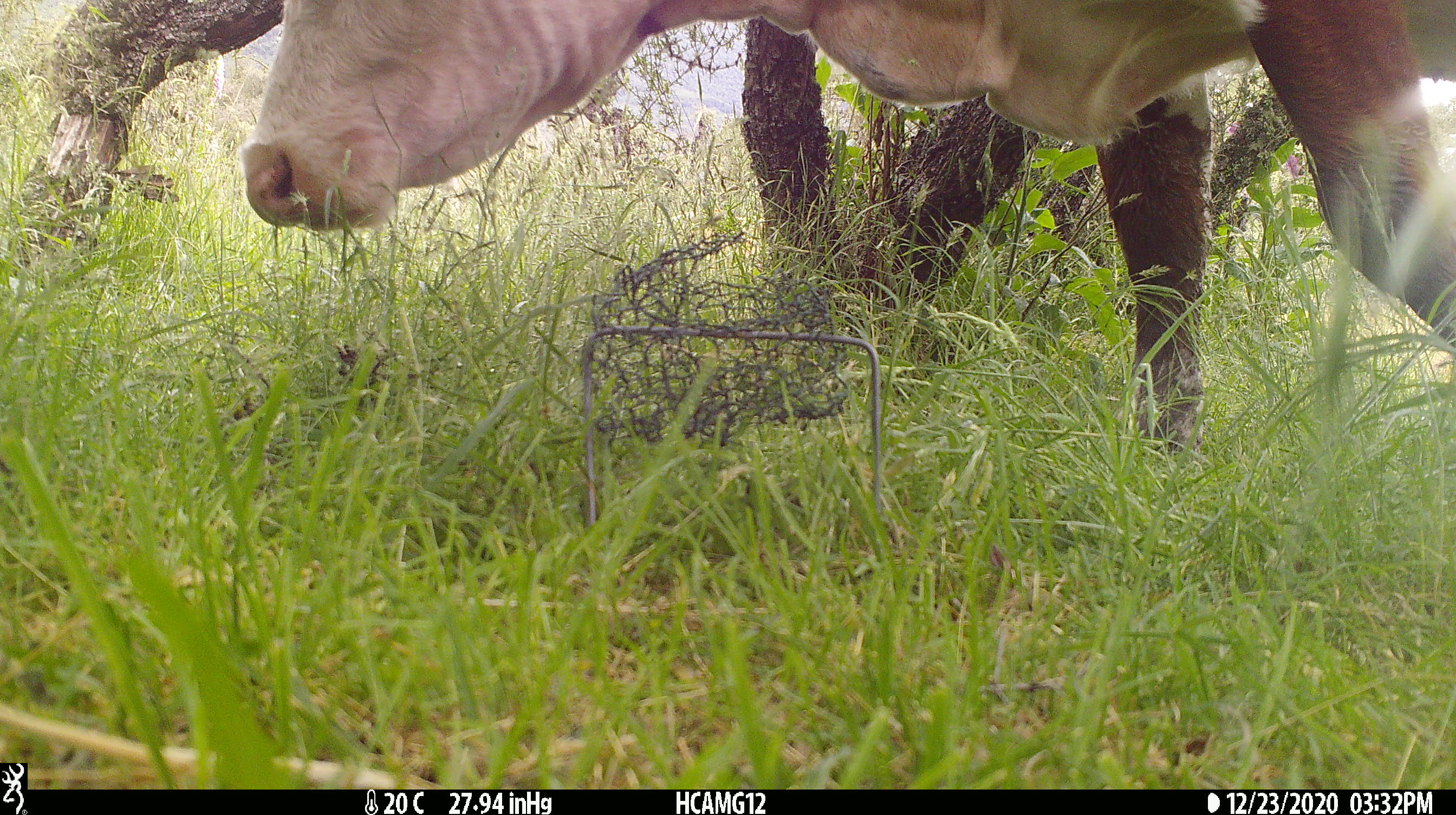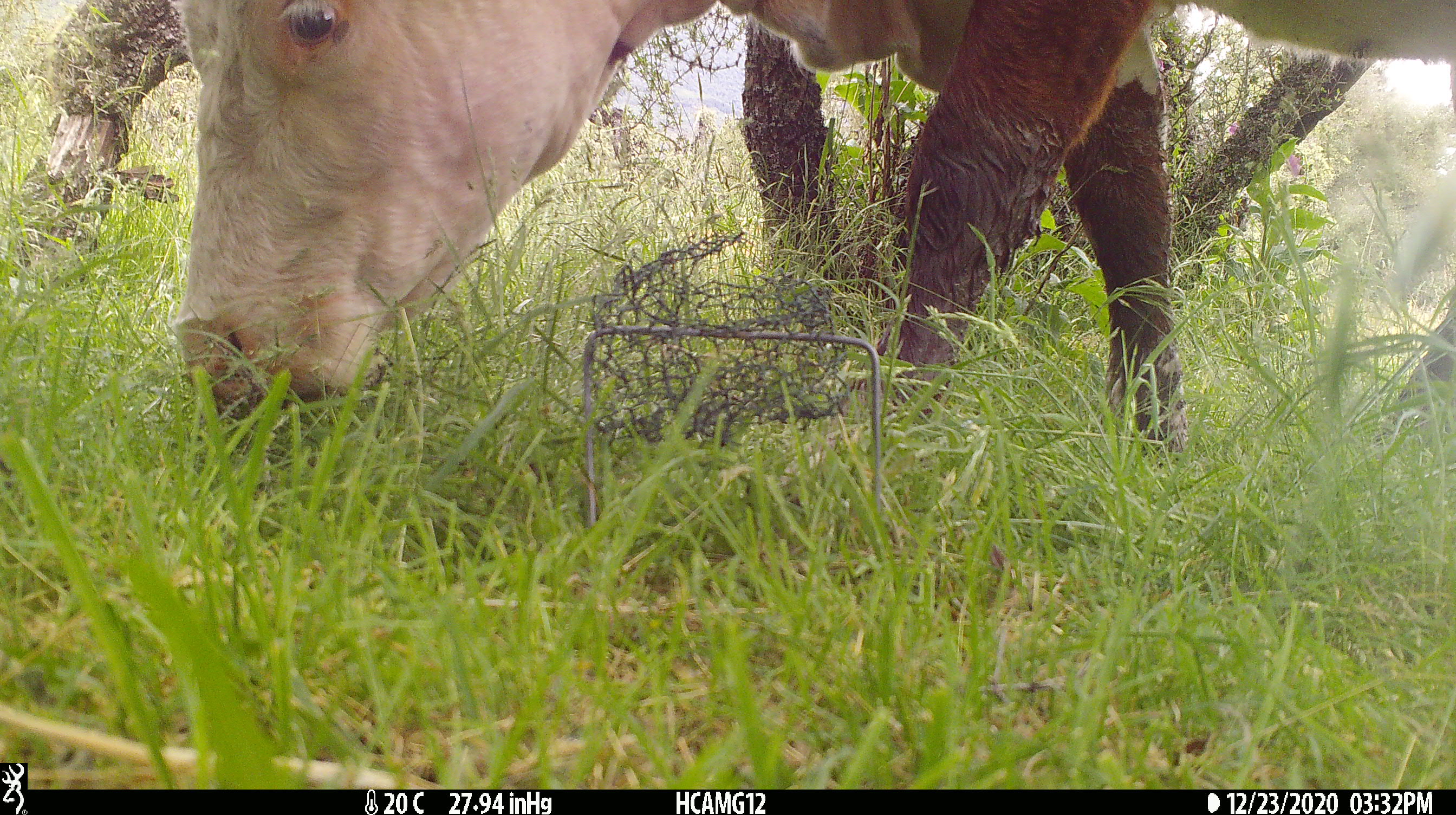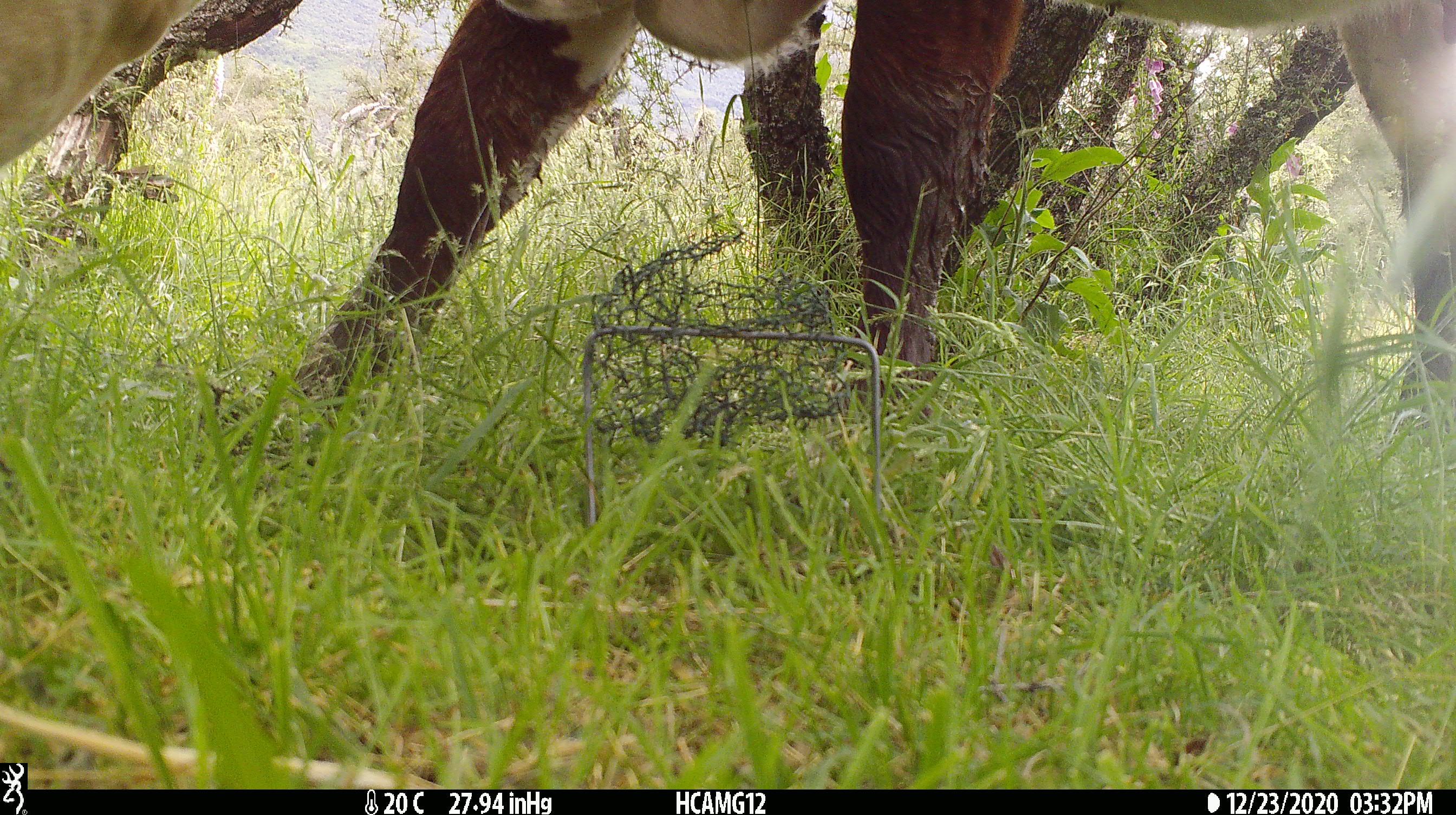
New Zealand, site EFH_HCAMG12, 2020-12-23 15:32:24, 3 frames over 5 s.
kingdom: Animalia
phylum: Chordata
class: Mammalia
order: Artiodactyla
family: Bovidae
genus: Bos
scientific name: Bos taurus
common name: domestic cow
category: cow